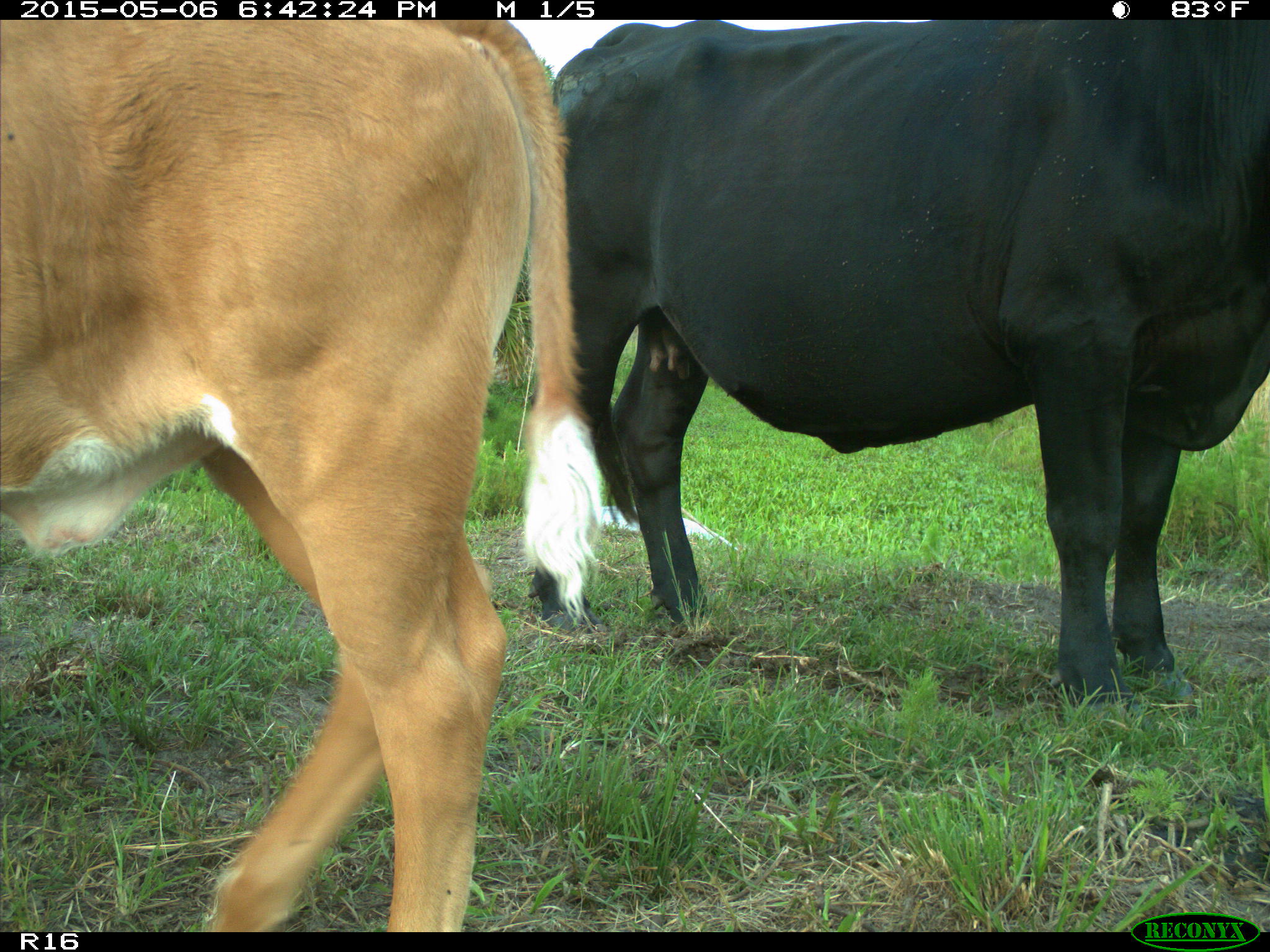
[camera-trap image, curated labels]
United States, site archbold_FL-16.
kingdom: Animalia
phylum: Chordata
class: Mammalia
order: Artiodactyla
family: Bovidae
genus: Bos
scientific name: Bos taurus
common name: domestic cow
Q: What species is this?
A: Bos taurus (domestic cow).